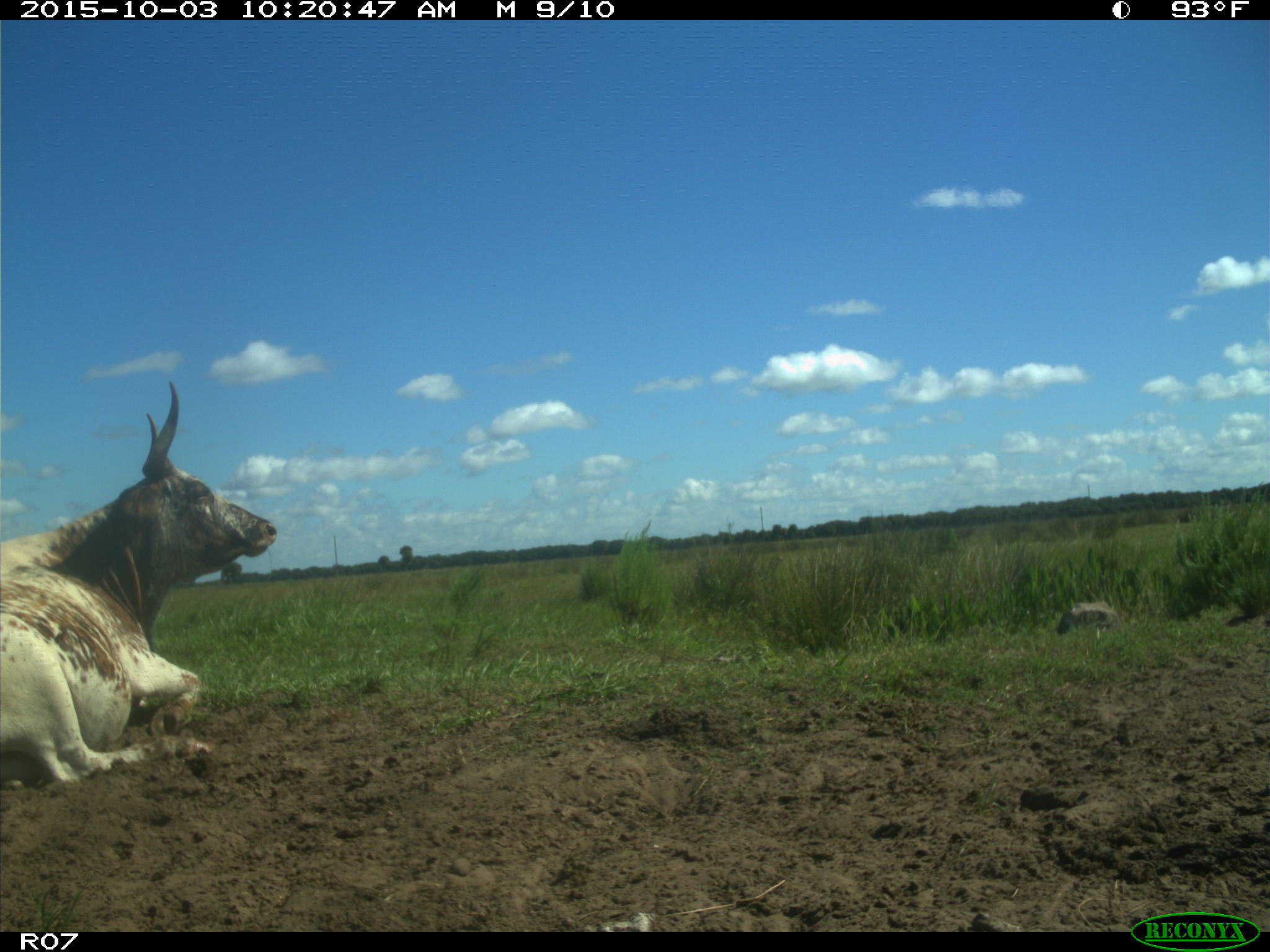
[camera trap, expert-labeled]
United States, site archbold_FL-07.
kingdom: Animalia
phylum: Chordata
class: Mammalia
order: Artiodactyla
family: Bovidae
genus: Bos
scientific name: Bos taurus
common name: domestic cow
Bos taurus (domestic cow).